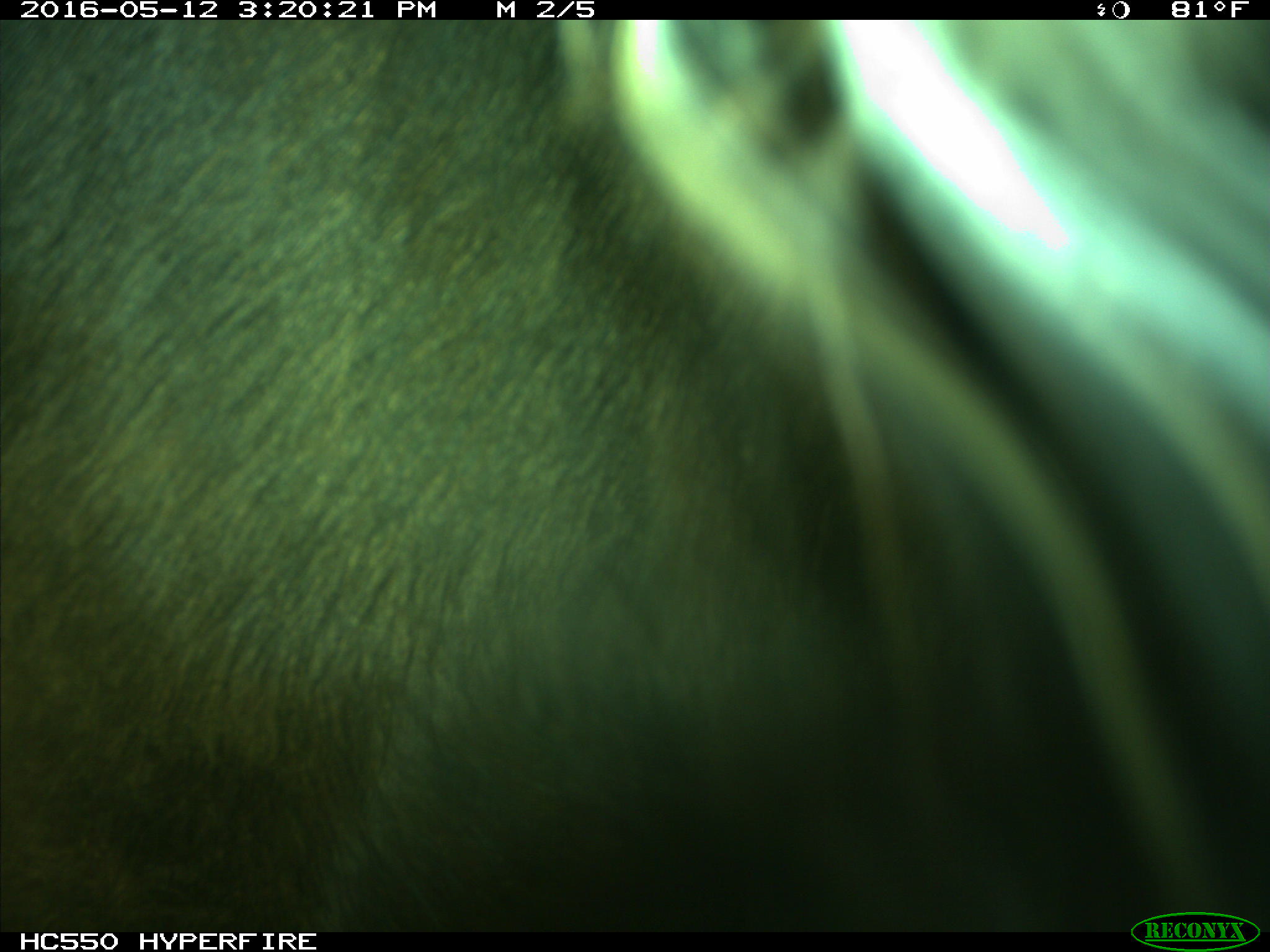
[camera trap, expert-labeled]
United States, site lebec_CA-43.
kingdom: Animalia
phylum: Chordata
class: Mammalia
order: Artiodactyla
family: Bovidae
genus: Bos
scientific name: Bos taurus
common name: domestic cow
Bos taurus (domestic cow).